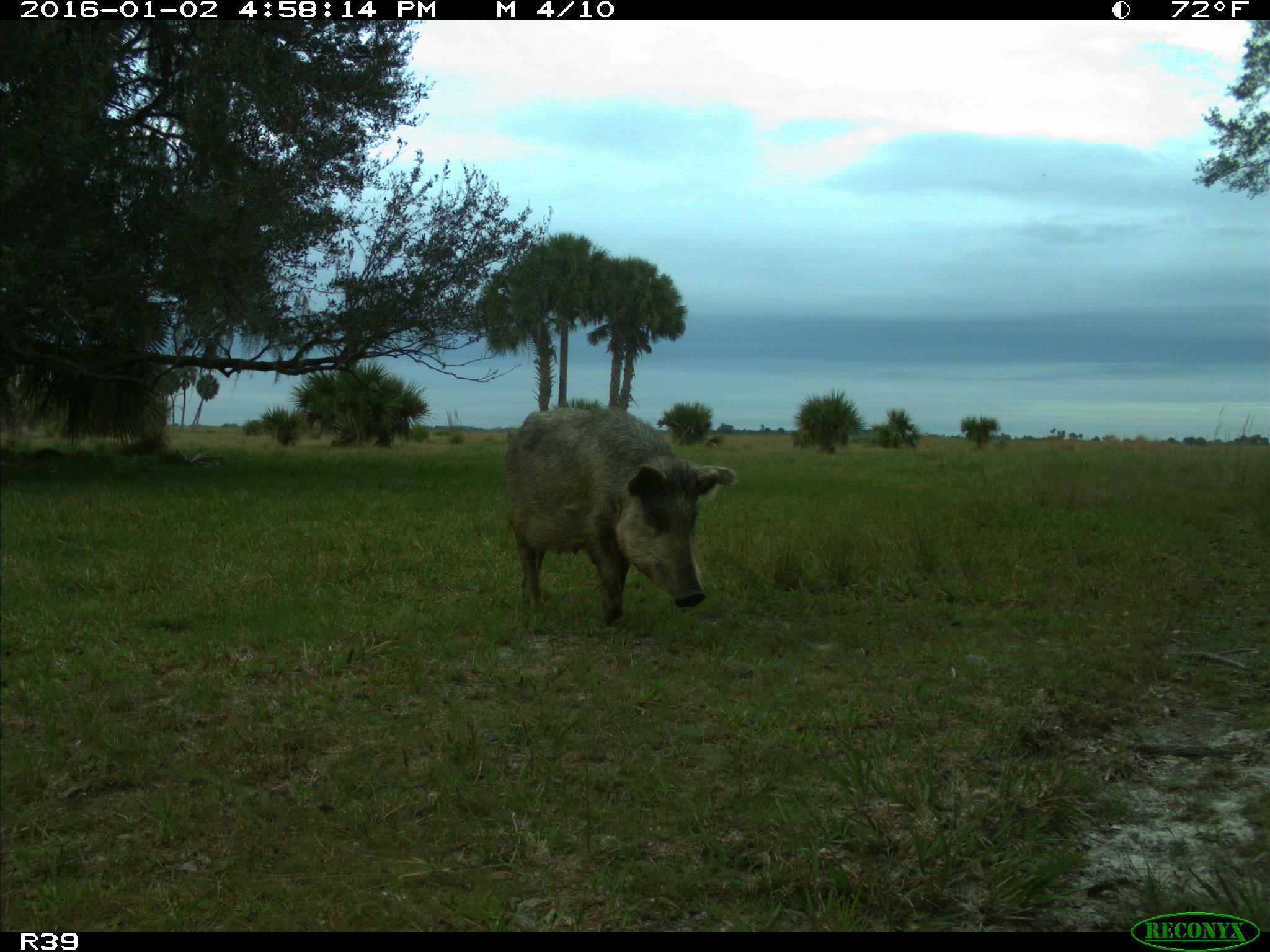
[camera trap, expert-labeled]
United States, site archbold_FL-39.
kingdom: Animalia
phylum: Chordata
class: Mammalia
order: Artiodactyla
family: Suidae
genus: Sus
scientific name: Sus scrofa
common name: wild boar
Sus scrofa (wild boar).